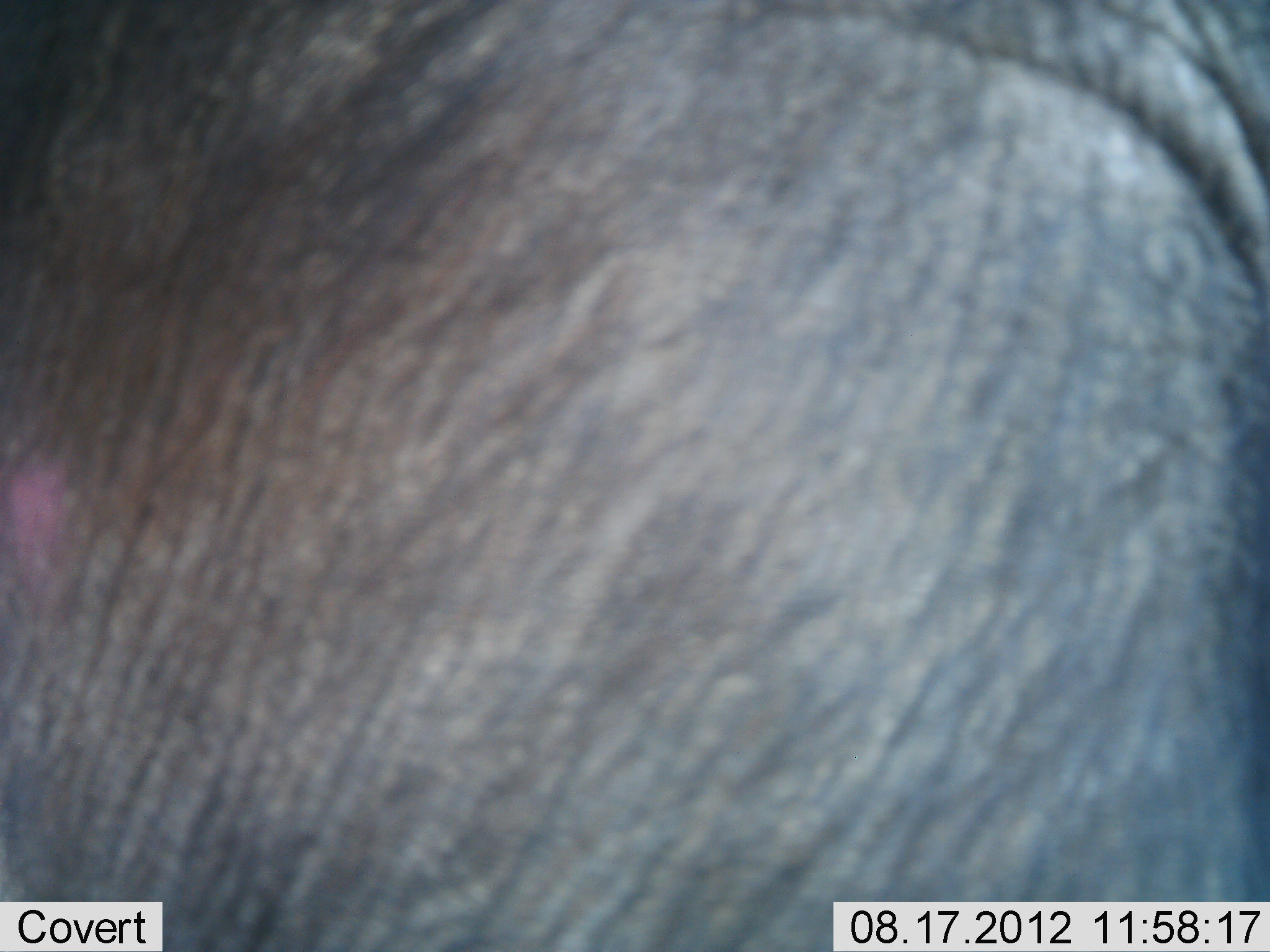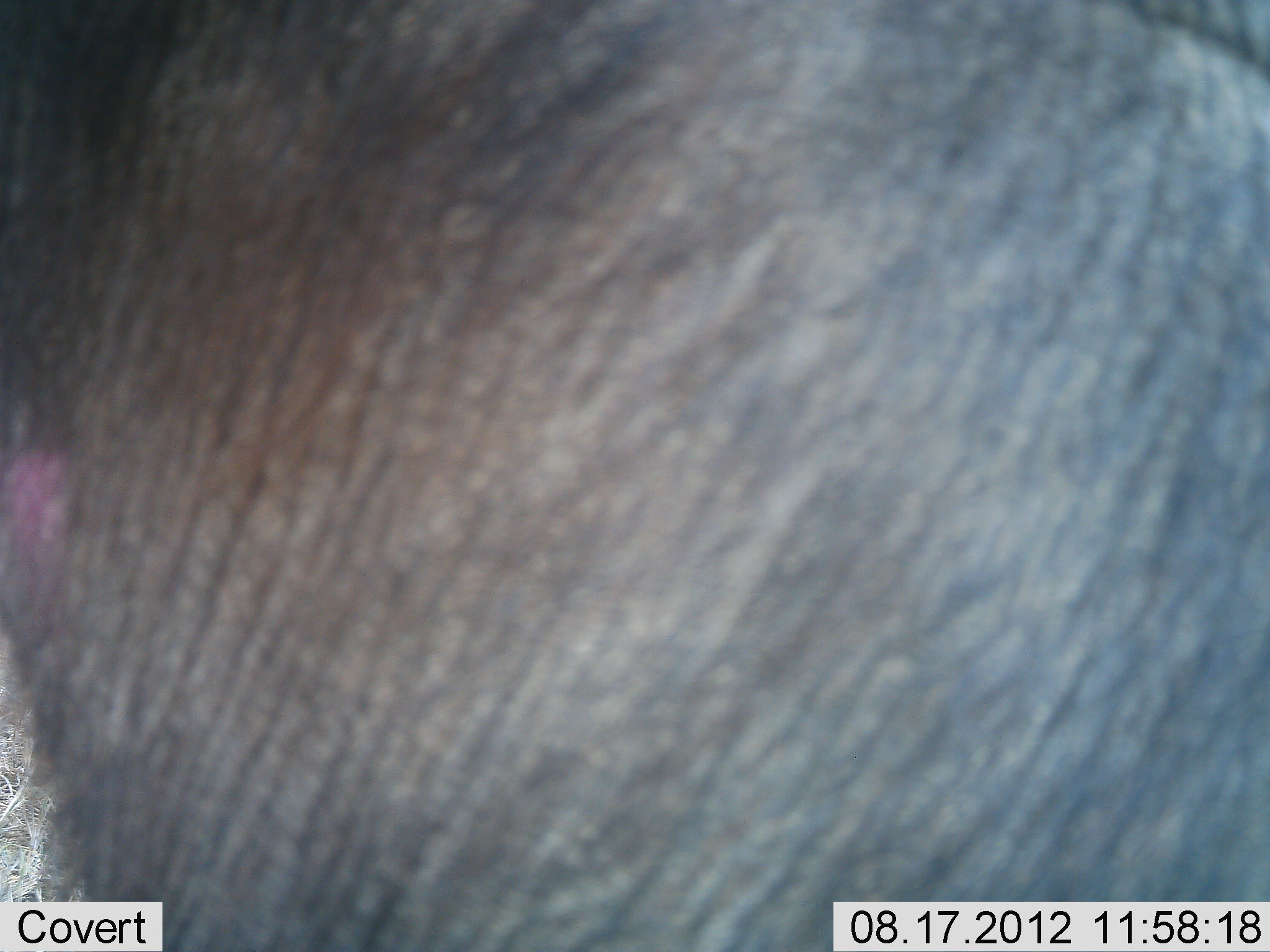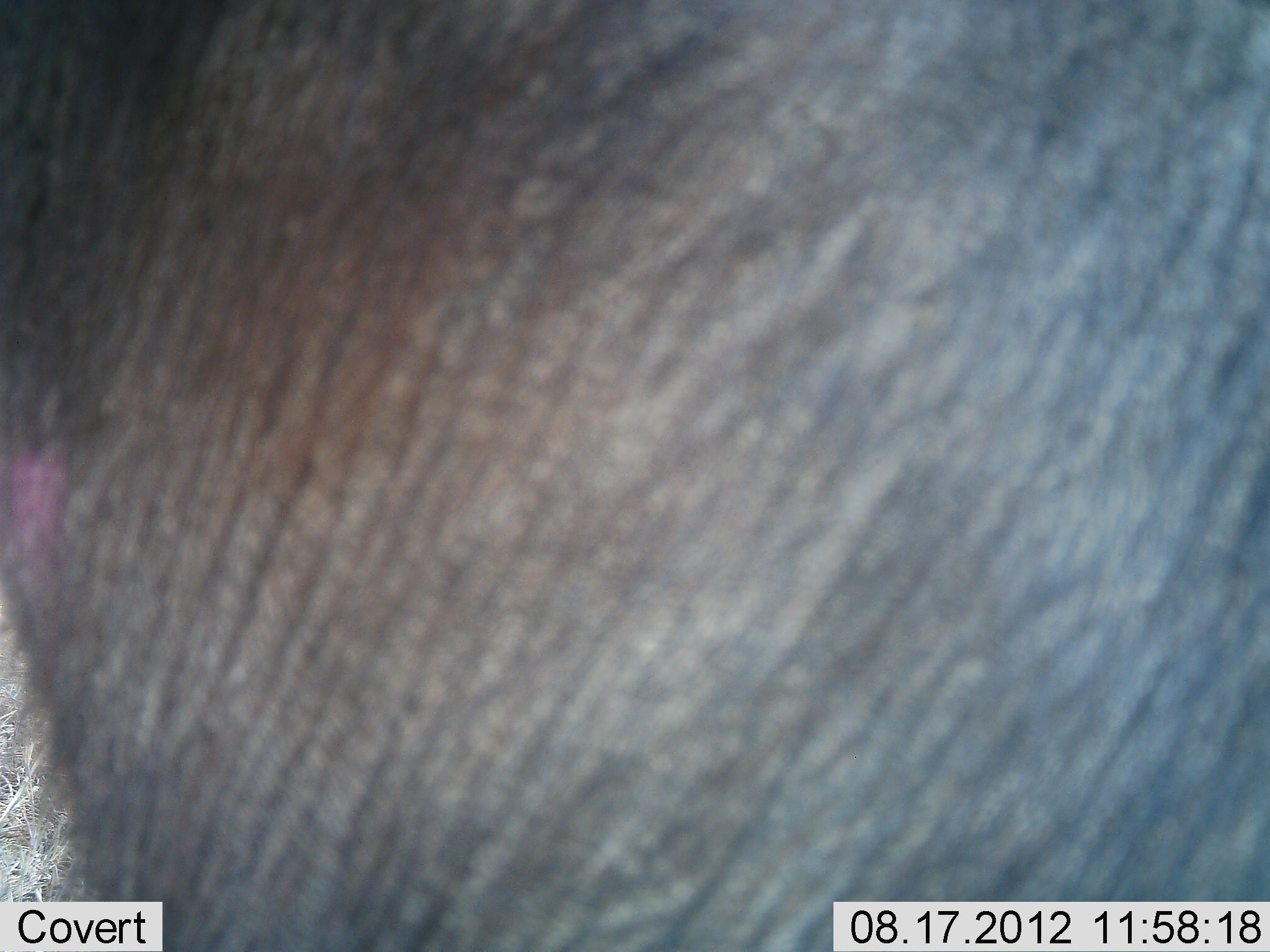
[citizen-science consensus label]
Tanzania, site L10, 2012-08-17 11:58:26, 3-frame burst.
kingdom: Animalia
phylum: Chordata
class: Mammalia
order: Artiodactyla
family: Bovidae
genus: Connochaetes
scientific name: Connochaetes taurinus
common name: blue wildebeest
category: wildebeest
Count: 1.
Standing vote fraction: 100%.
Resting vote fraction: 0%.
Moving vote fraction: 0%.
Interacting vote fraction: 0%.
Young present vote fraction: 0%.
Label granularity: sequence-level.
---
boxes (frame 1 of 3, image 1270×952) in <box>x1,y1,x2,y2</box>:
animal: <box>0,1,1269,952</box>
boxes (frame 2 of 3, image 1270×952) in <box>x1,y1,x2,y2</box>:
animal: <box>1,1,1270,952</box>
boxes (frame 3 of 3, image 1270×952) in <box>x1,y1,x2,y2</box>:
animal: <box>0,0,1270,952</box>